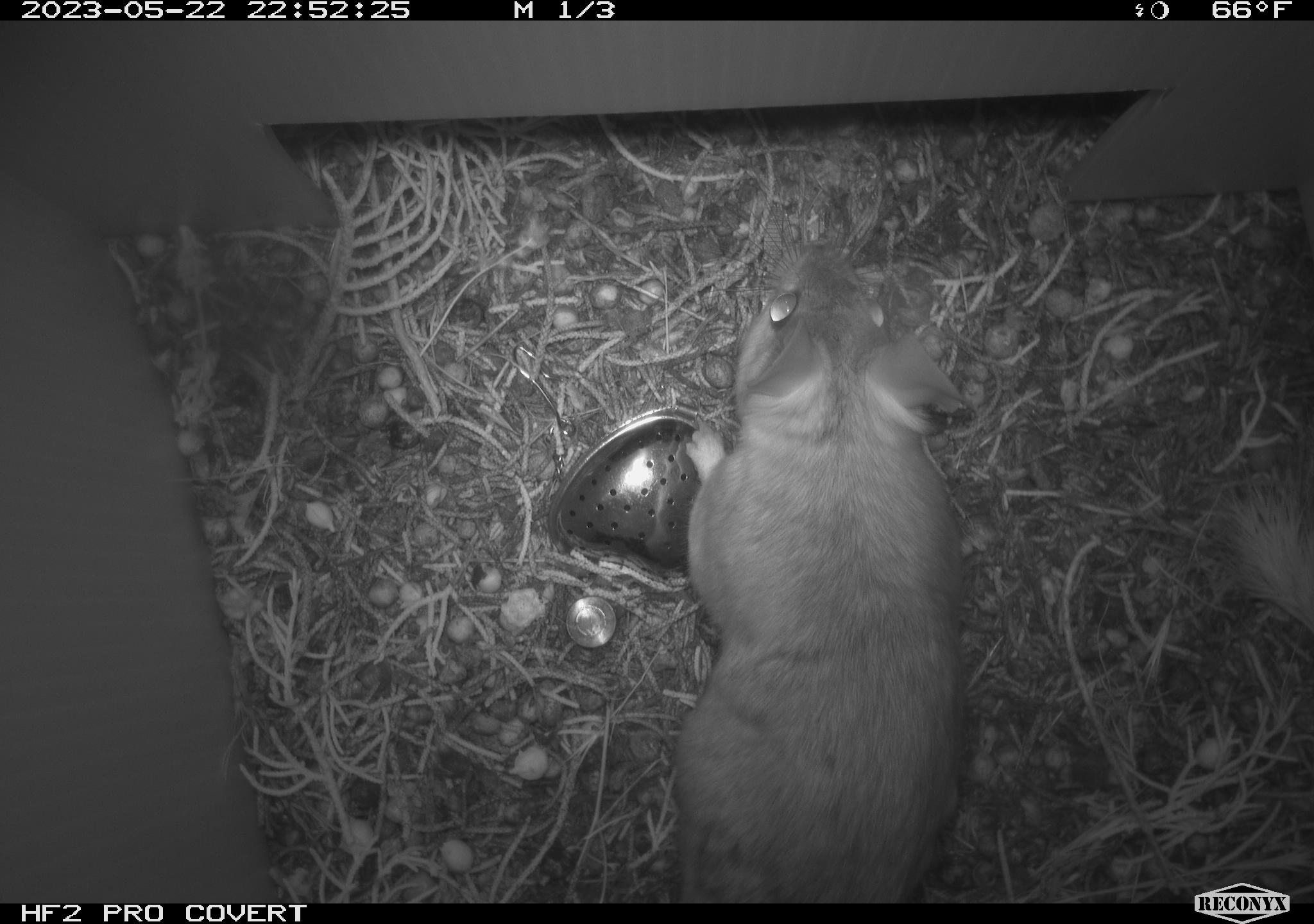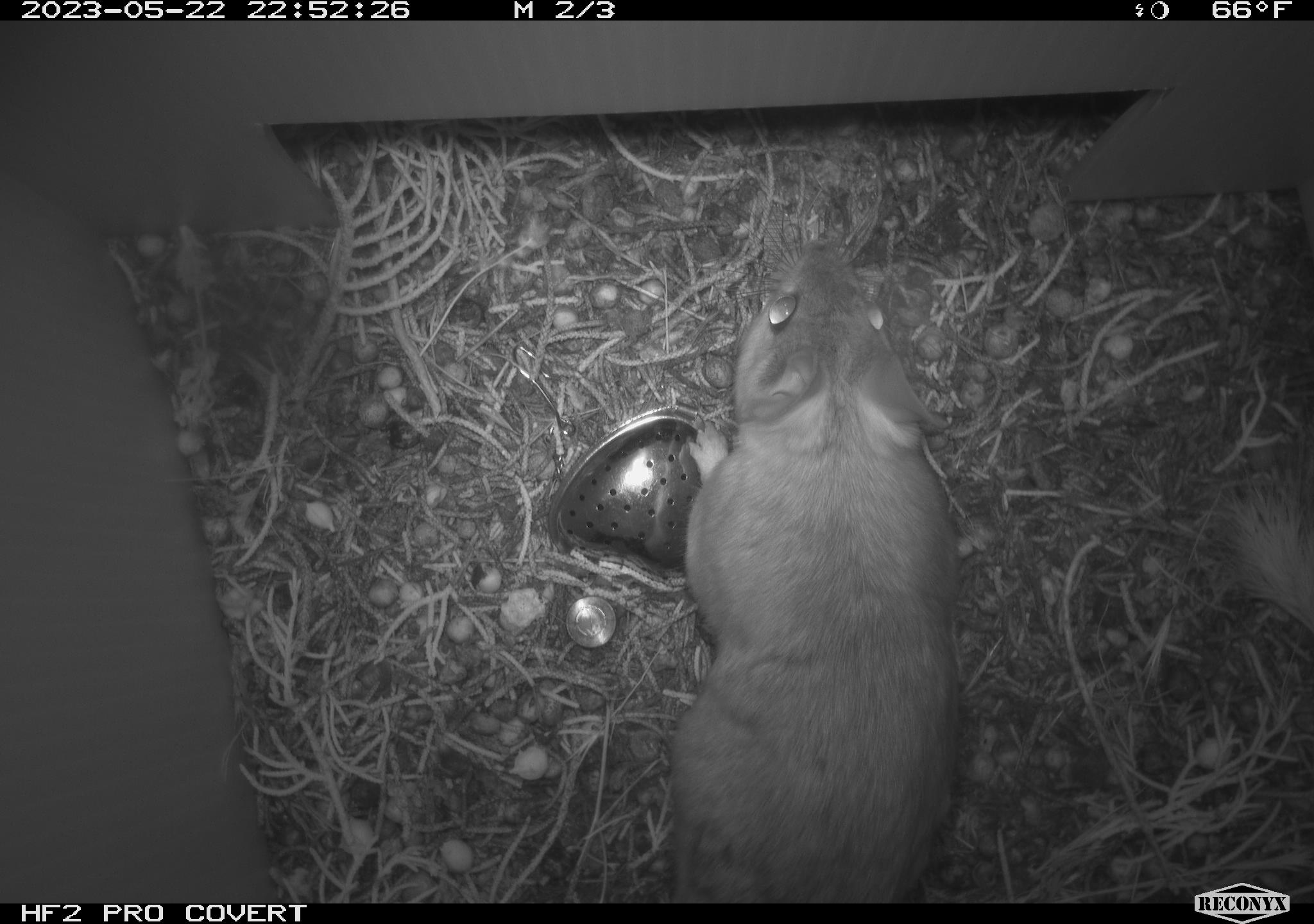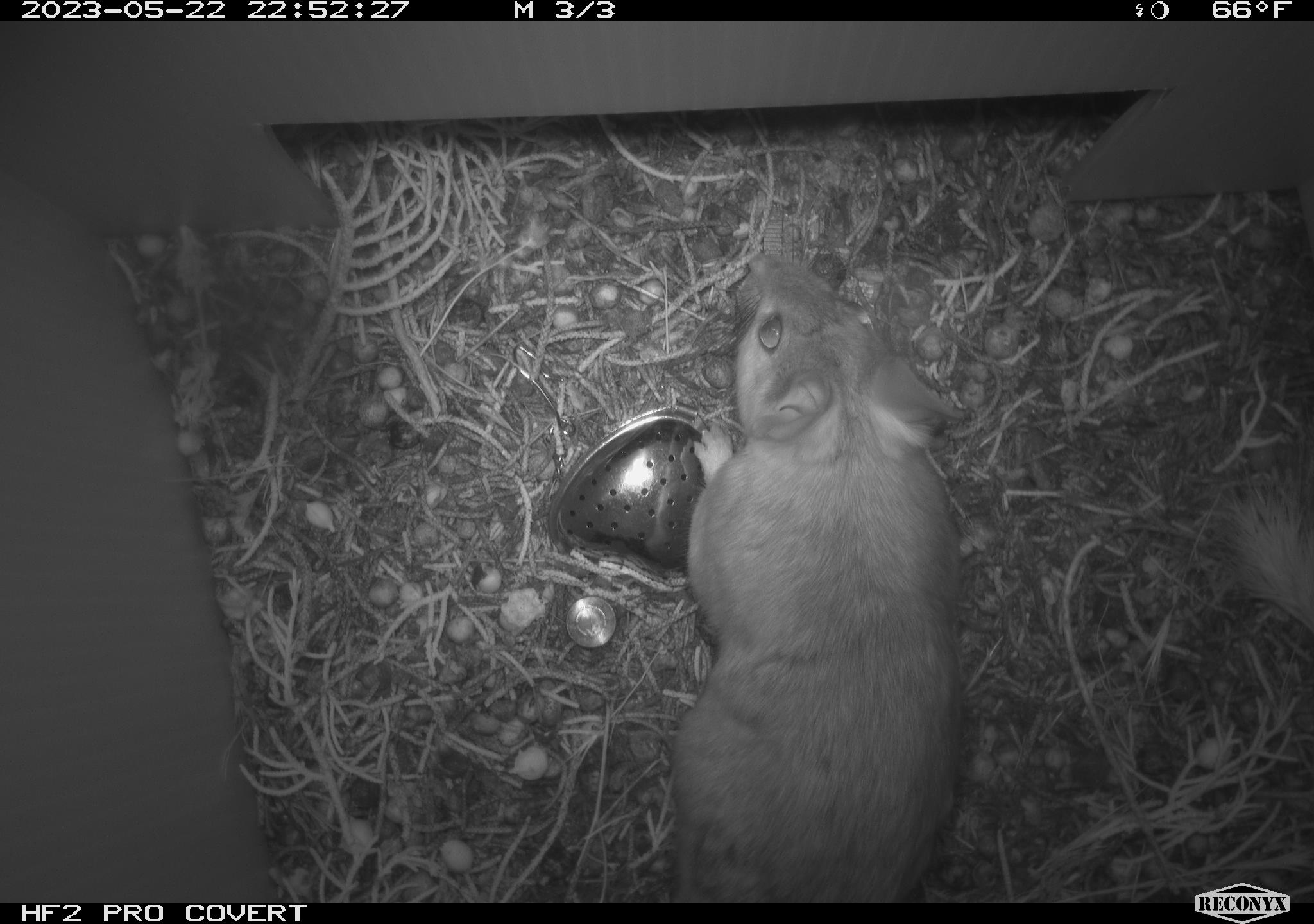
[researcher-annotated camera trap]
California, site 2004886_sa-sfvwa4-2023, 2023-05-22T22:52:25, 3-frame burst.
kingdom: Animalia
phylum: Chordata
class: Mammalia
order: Rodentia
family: Cricetidae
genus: Neotoma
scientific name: Neotoma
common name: pack rat or woodrat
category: neotoma species